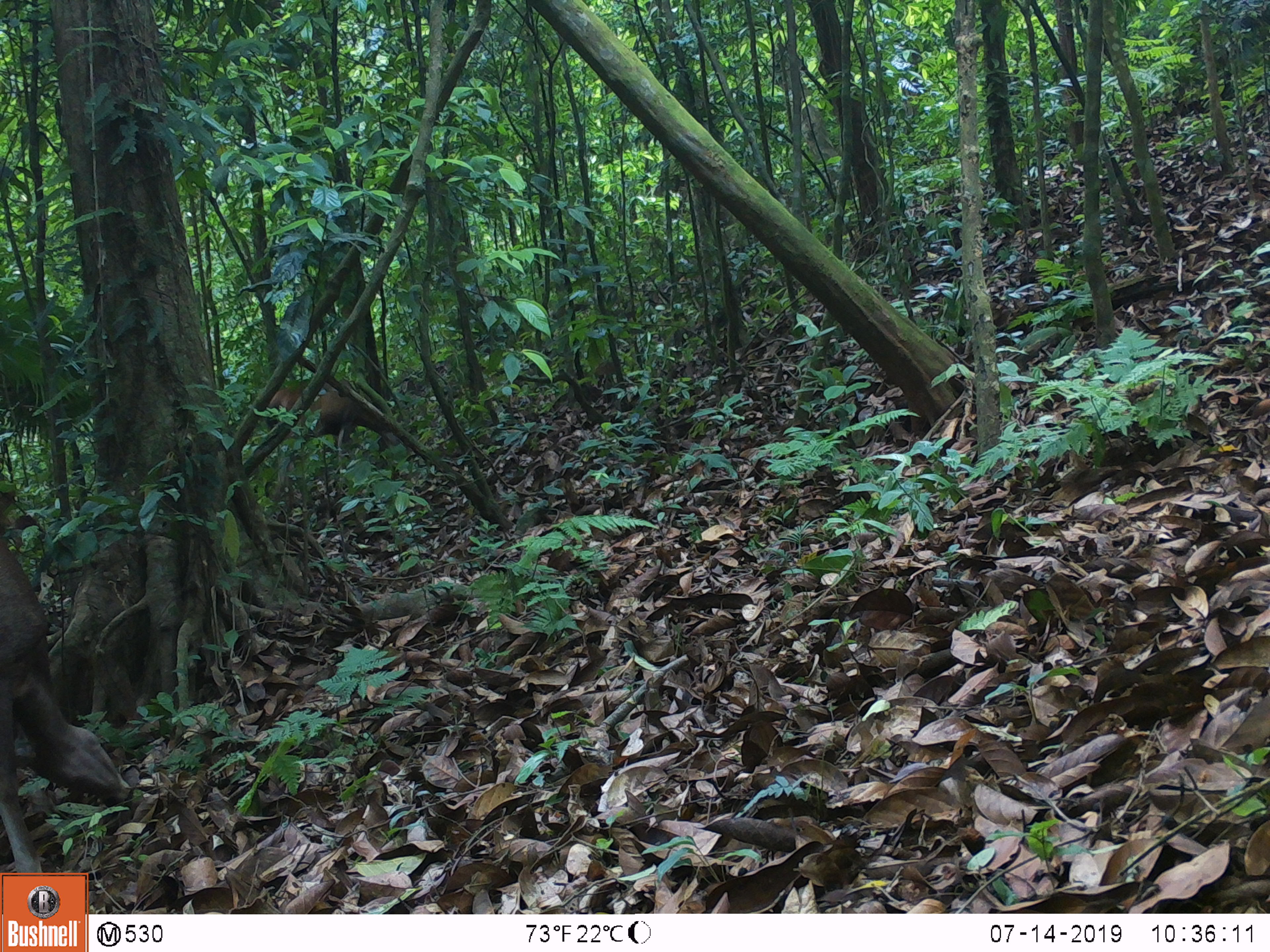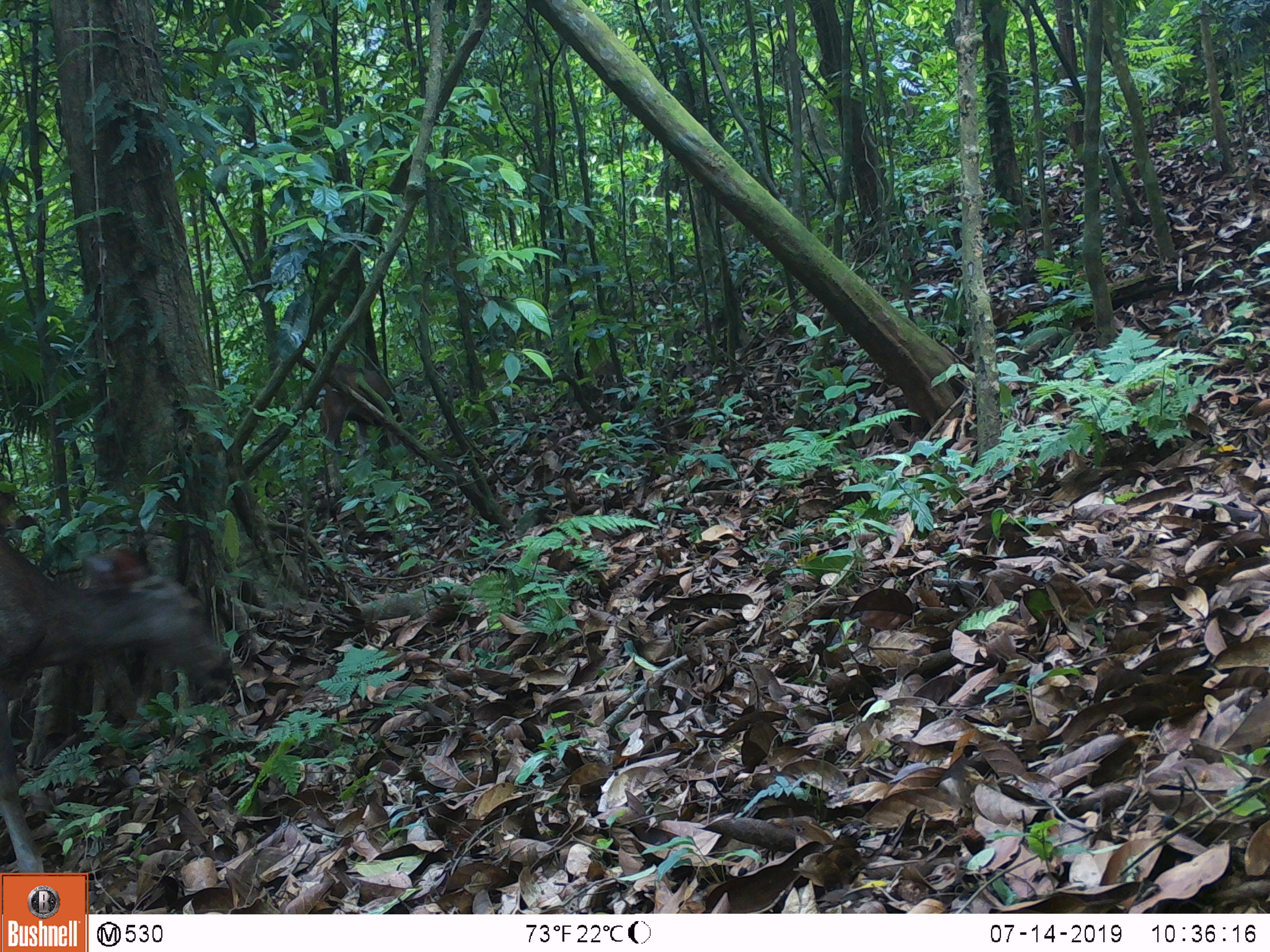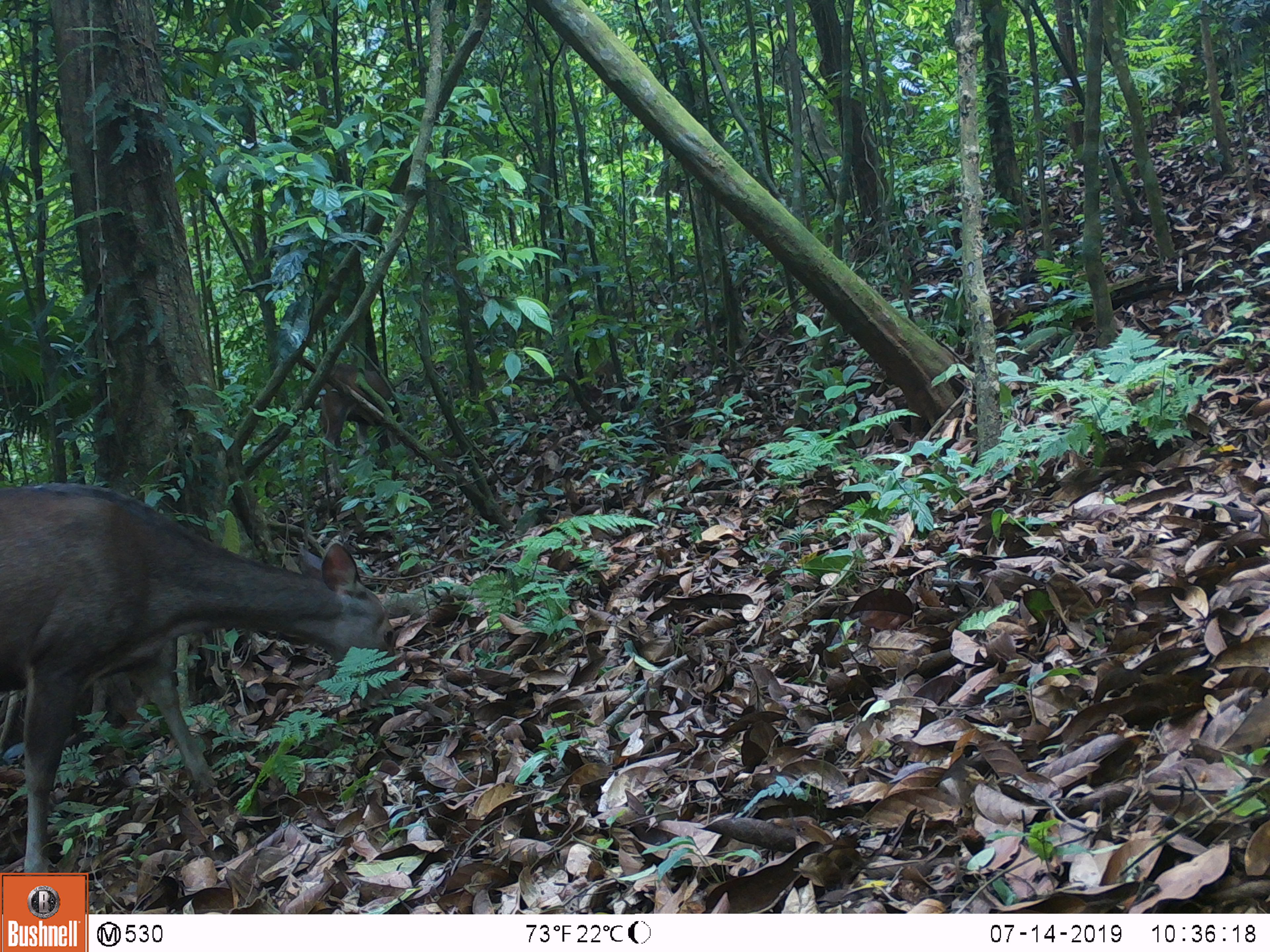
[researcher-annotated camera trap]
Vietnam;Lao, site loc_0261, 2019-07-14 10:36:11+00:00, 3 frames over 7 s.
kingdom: Animalia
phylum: Chordata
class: Mammalia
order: Artiodactyla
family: Cervidae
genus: Rusa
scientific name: Rusa unicolor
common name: sambar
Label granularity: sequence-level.